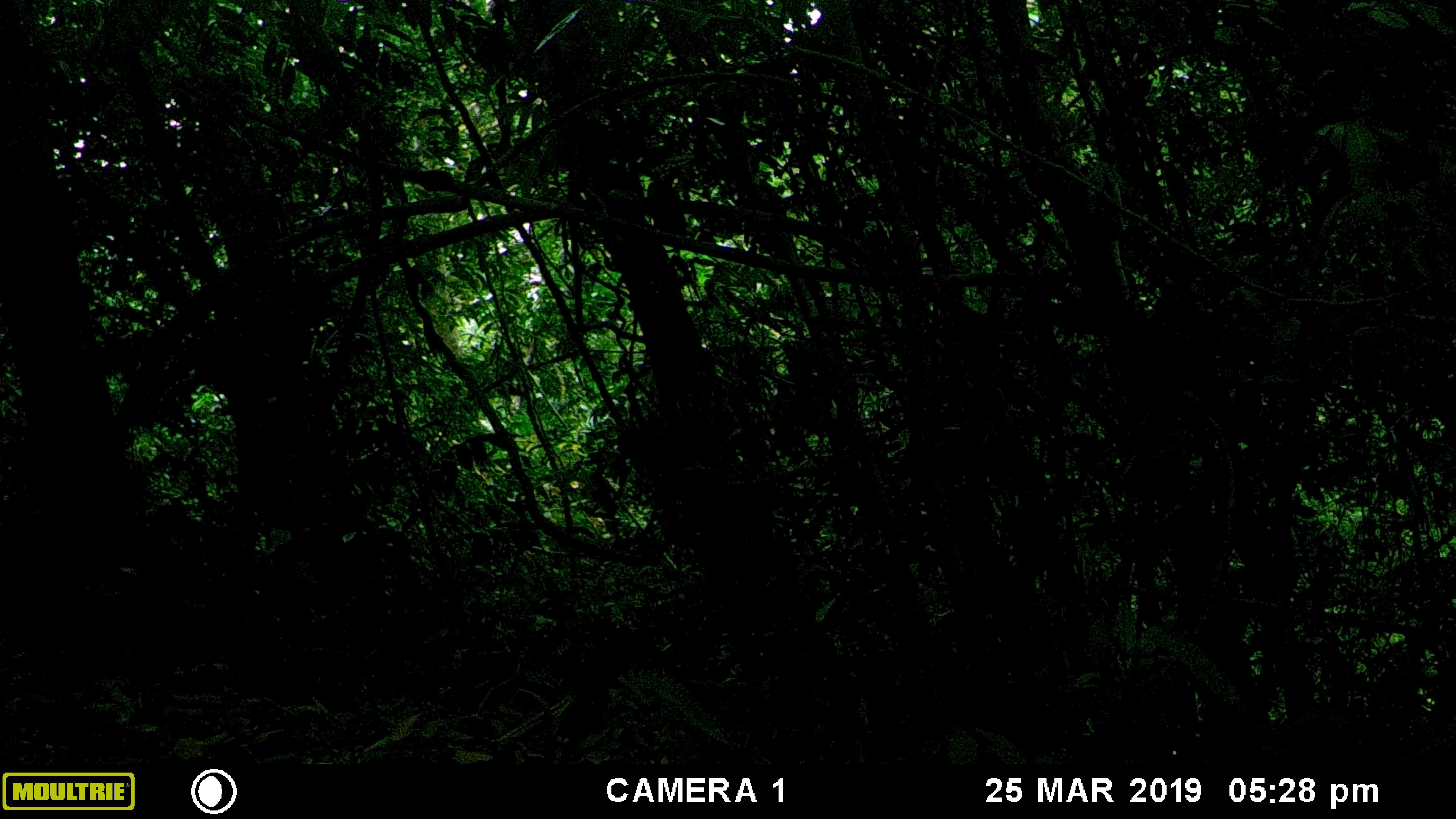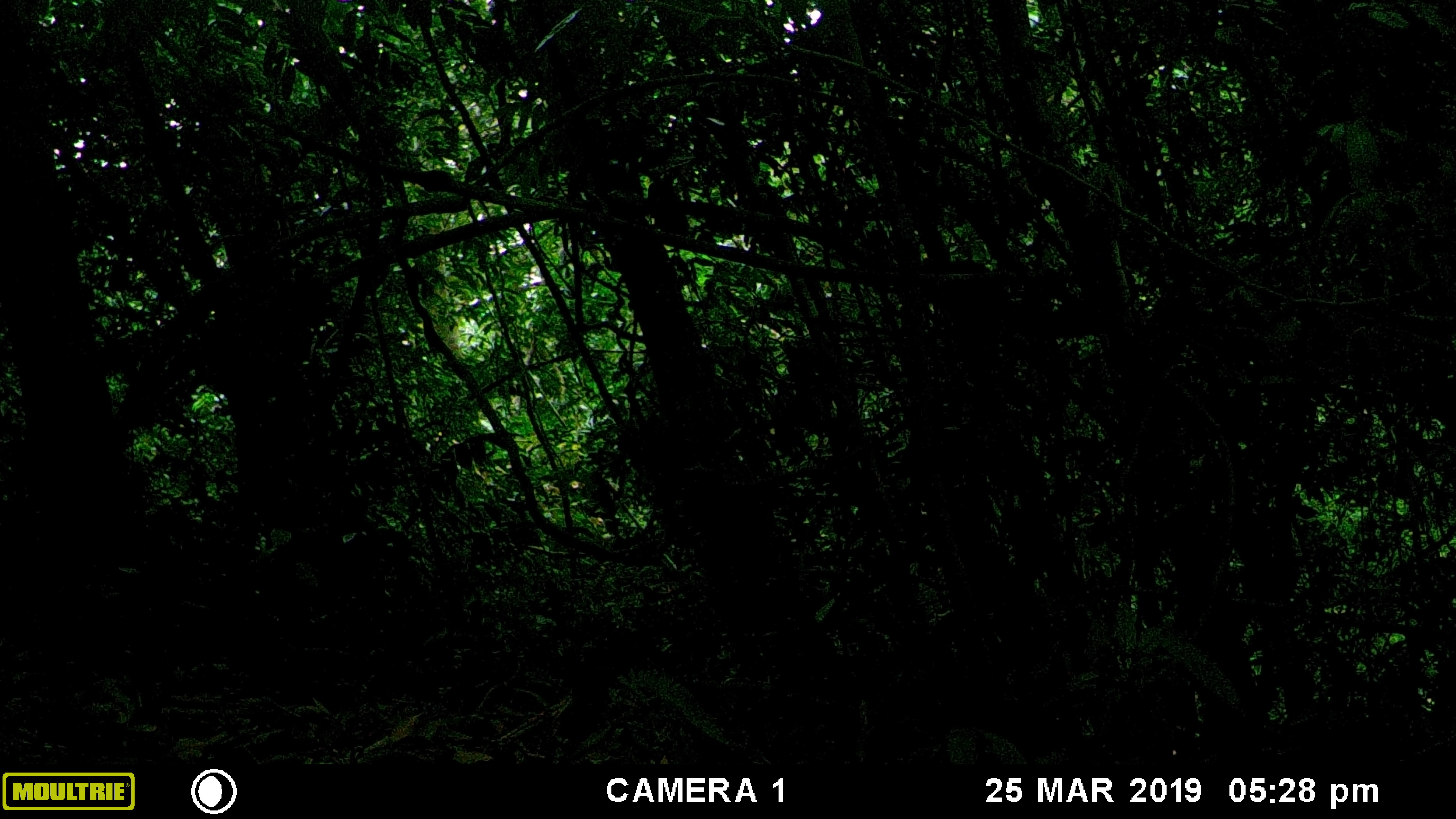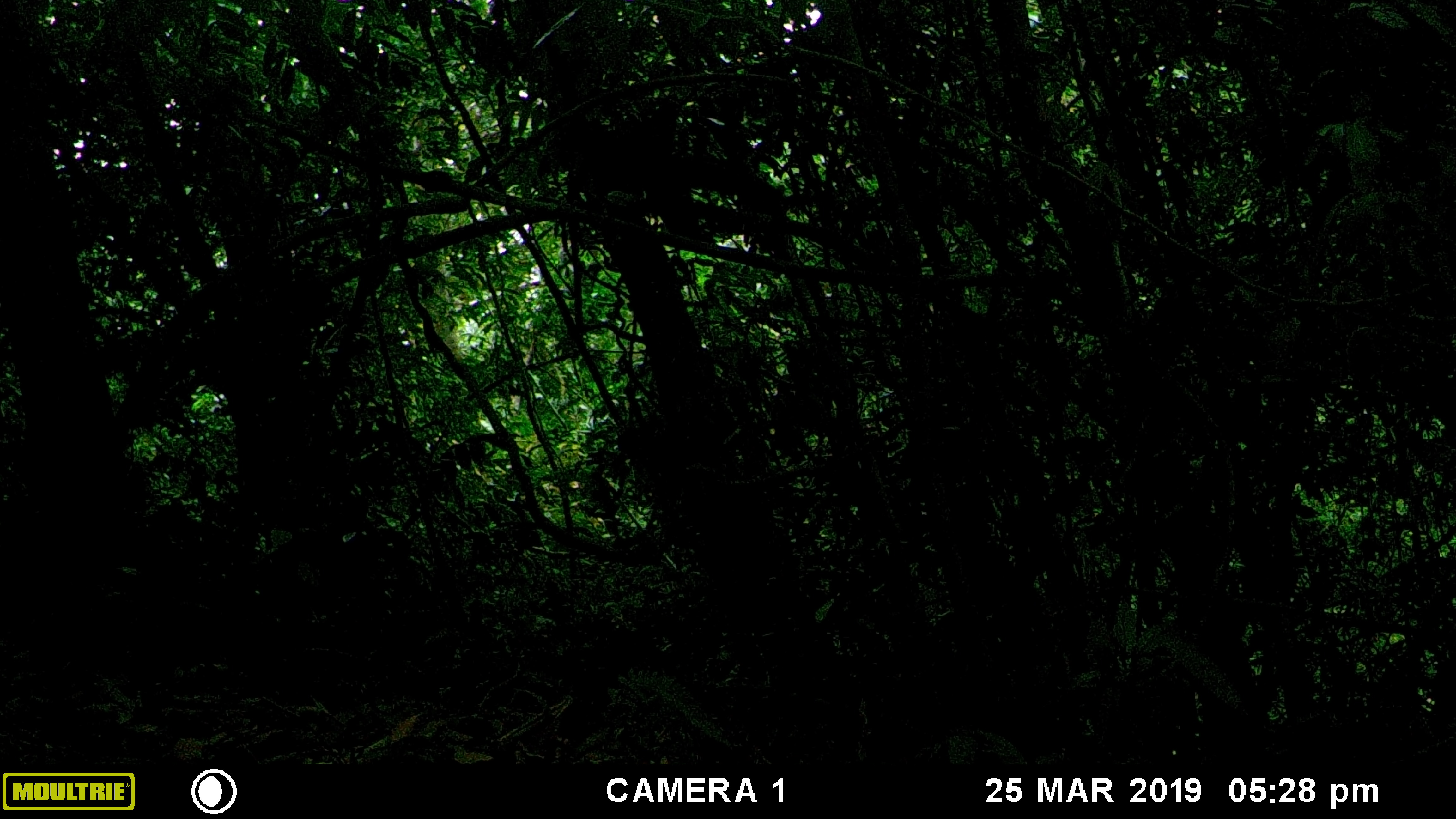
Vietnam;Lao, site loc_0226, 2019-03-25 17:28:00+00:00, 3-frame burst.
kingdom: Animalia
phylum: Chordata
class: Mammalia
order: Rodentia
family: Sciuridae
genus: Callosciurus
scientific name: Callosciurus erythraeus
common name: pallas's squirrel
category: pallass squirrel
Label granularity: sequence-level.